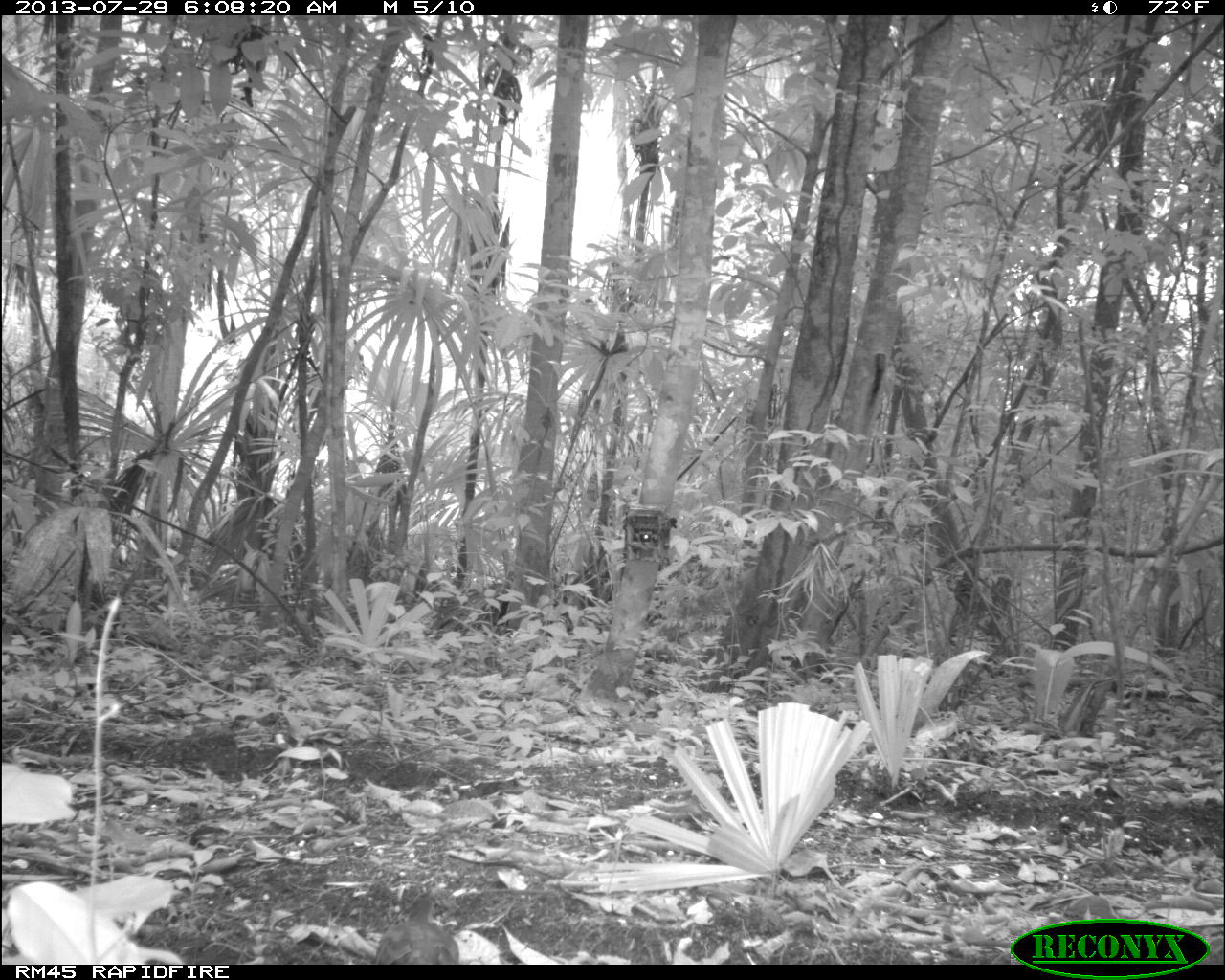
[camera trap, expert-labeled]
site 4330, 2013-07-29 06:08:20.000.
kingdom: Animalia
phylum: Chordata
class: Aves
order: Columbiformes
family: Columbidae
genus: Leptotila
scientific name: Leptotila plumbeiceps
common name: gray-headed dove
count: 1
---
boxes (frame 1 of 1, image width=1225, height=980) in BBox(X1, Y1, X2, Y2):
leptotila plumbeiceps: BBox(374, 890, 459, 964)